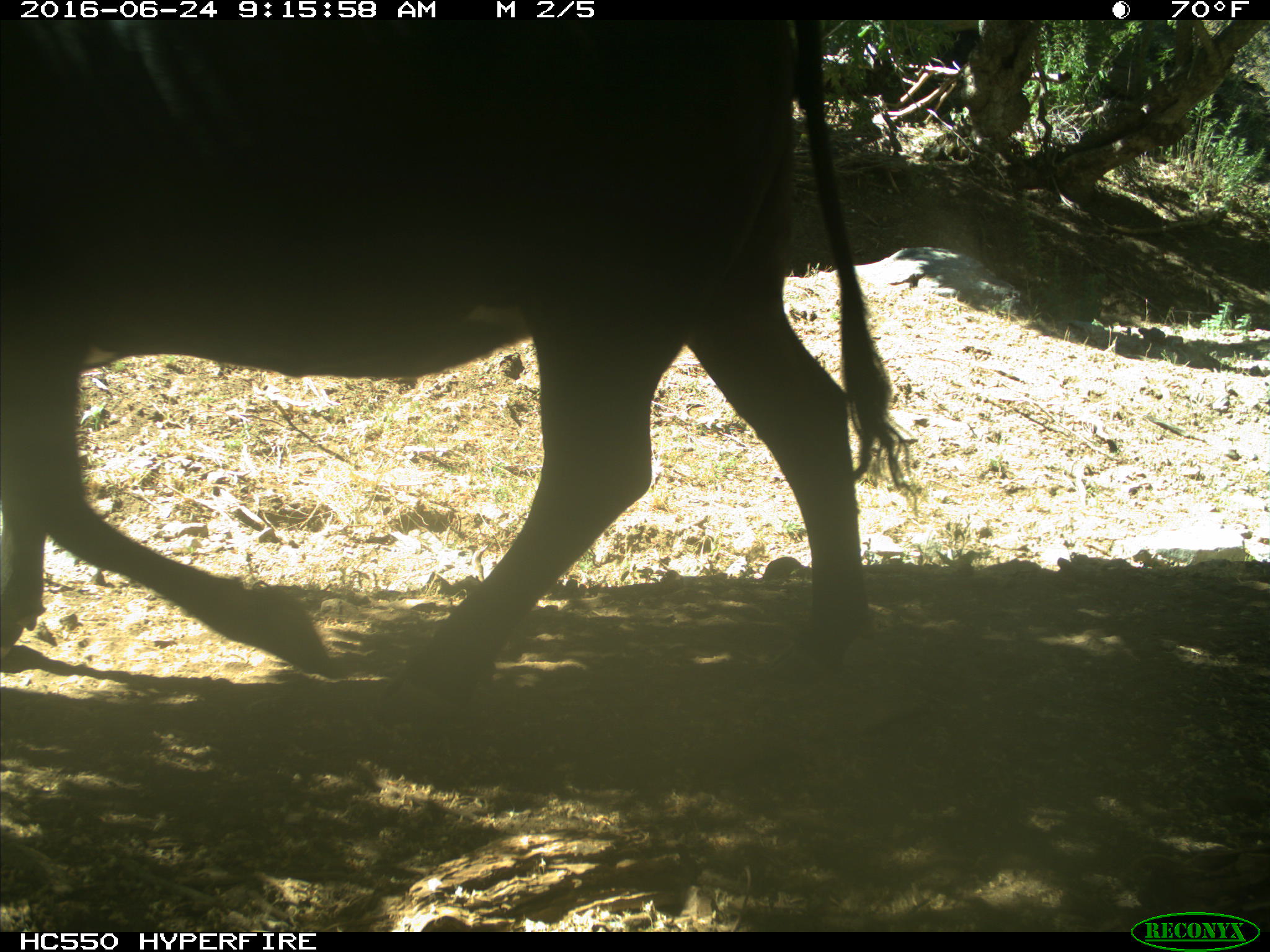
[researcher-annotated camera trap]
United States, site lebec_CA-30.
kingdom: Animalia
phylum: Chordata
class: Mammalia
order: Artiodactyla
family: Bovidae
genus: Bos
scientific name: Bos taurus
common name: domestic cow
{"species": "Bos taurus (domestic cow)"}